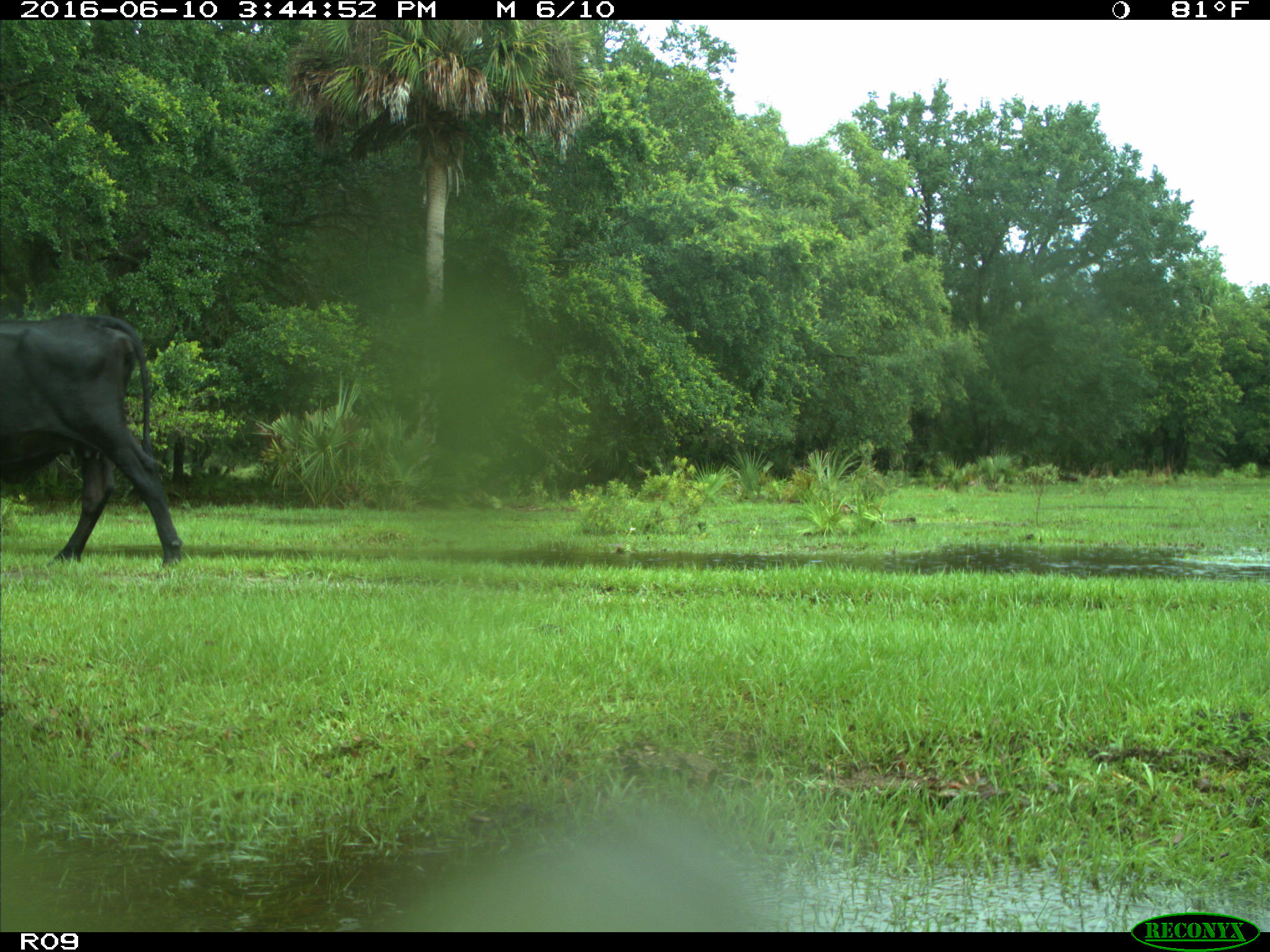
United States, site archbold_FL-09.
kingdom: Animalia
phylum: Chordata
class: Mammalia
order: Artiodactyla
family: Bovidae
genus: Bos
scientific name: Bos taurus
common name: domestic cow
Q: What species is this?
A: Bos taurus (domestic cow).